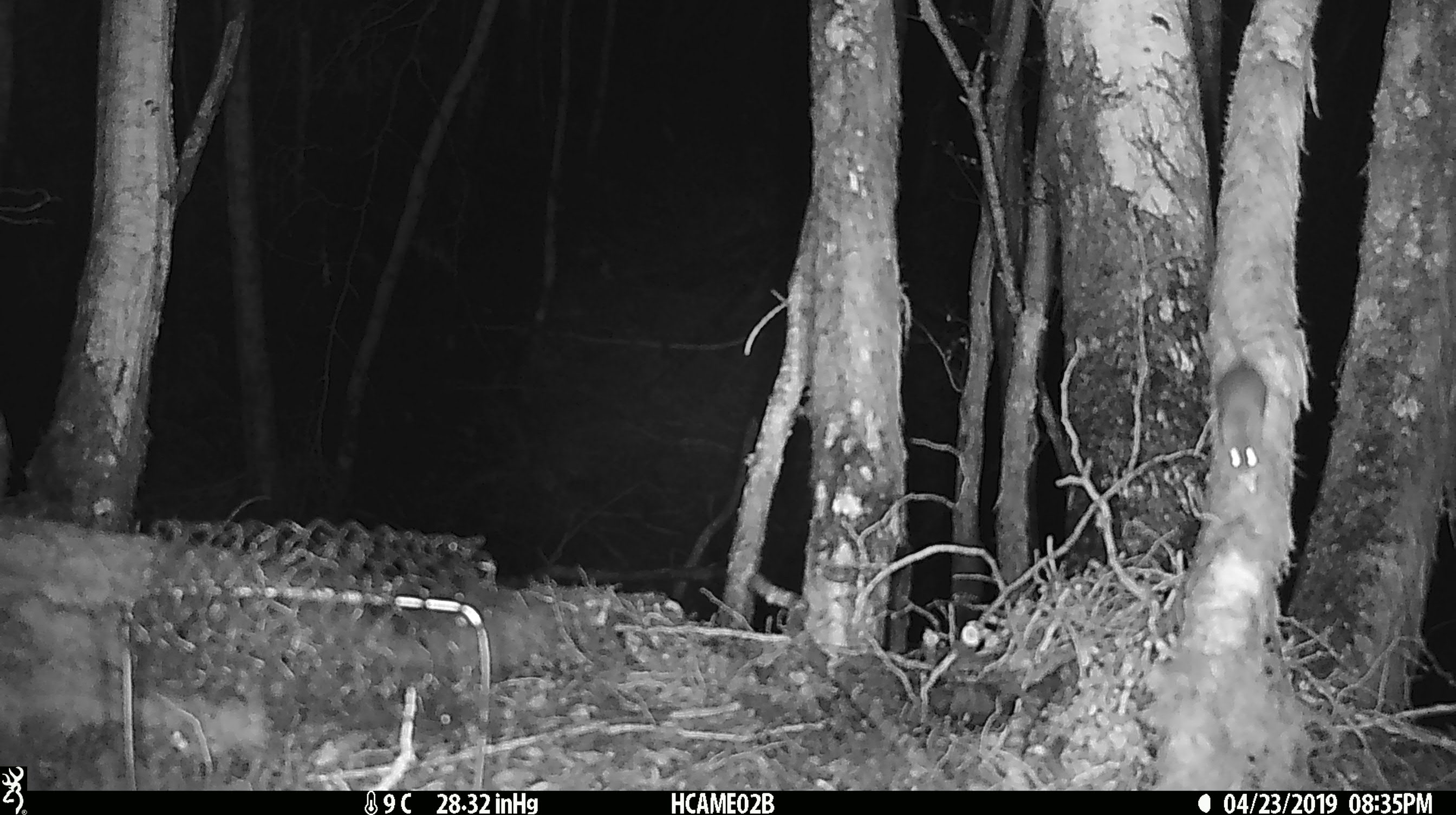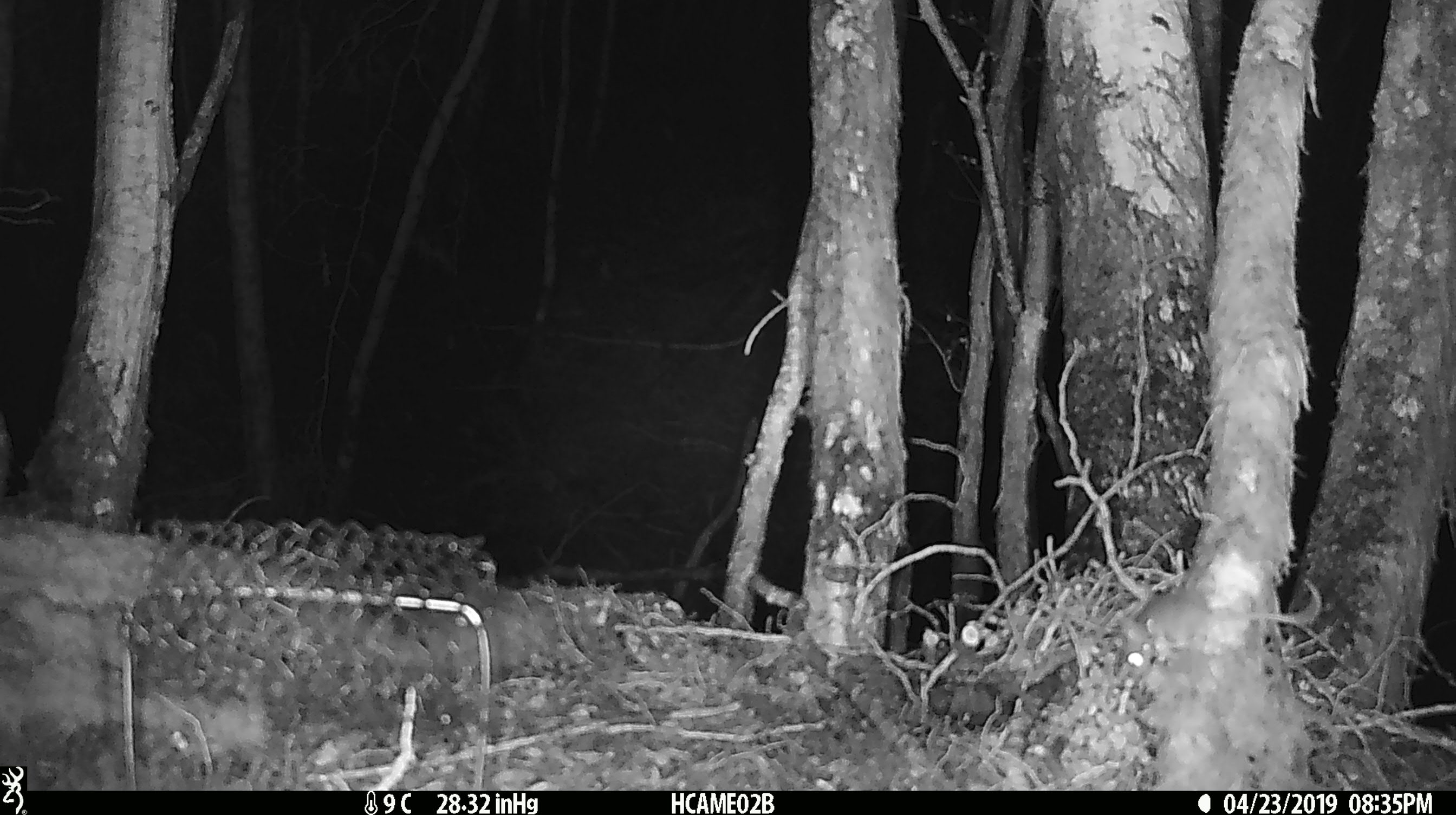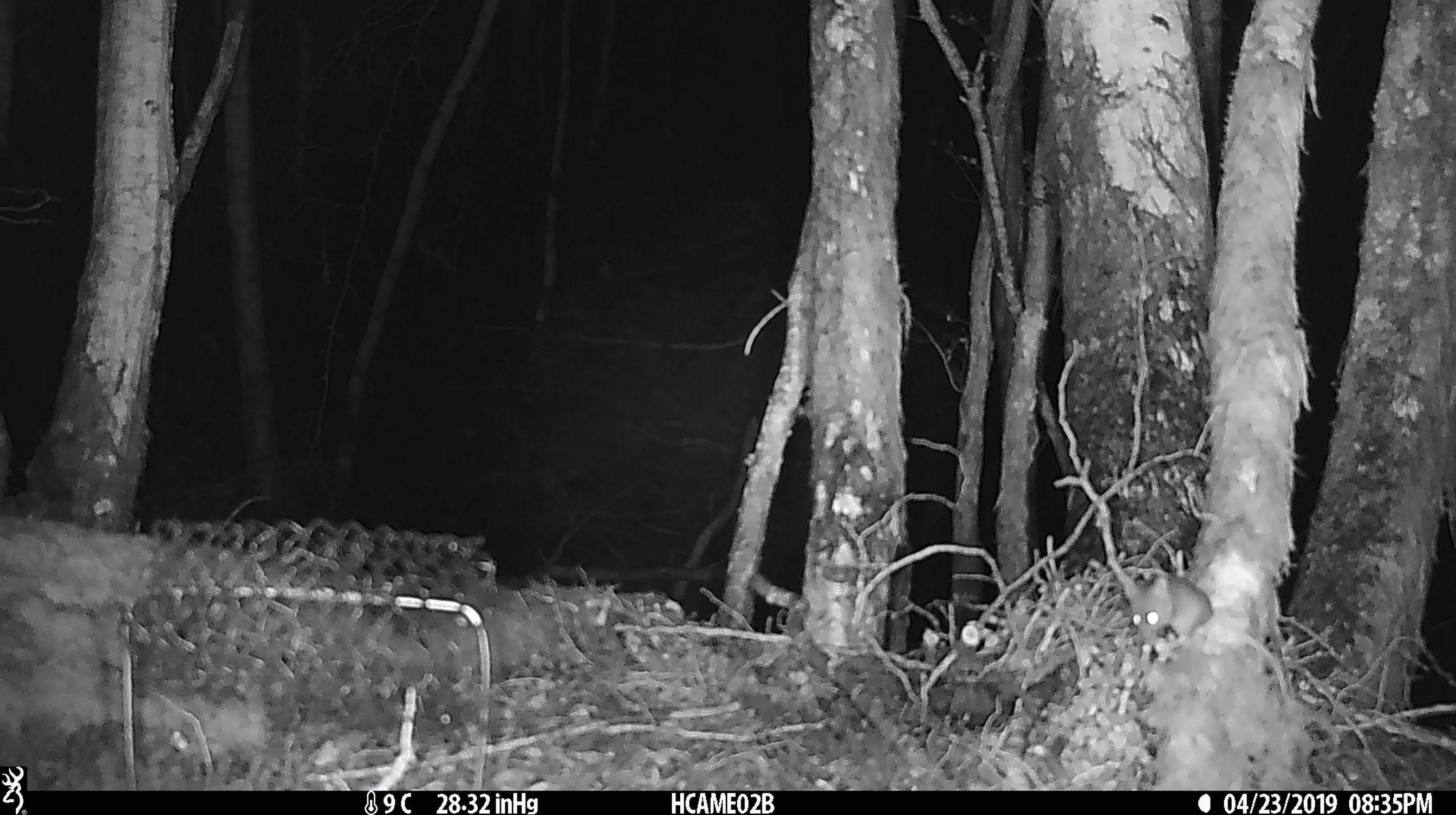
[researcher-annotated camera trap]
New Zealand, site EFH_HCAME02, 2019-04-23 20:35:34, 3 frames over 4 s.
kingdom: Animalia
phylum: Chordata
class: Mammalia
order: Rodentia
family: Muridae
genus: Mus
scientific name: Mus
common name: mouse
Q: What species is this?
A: Mouse (Mus).